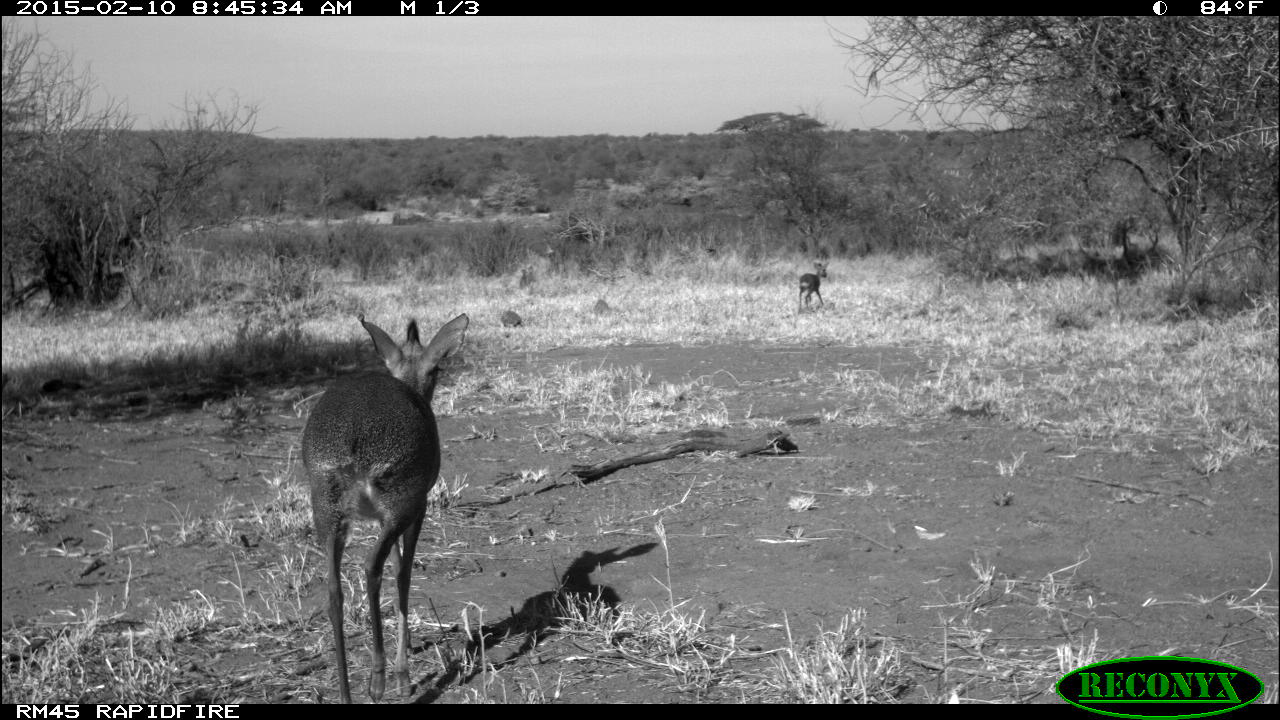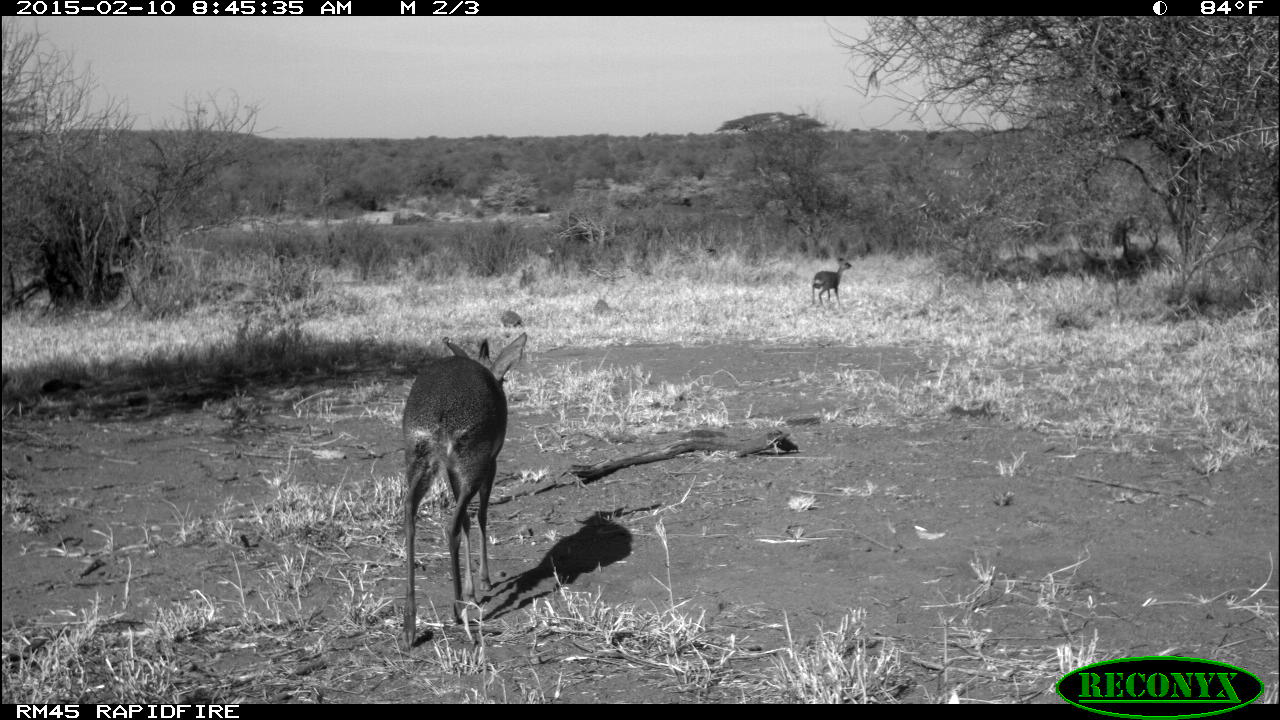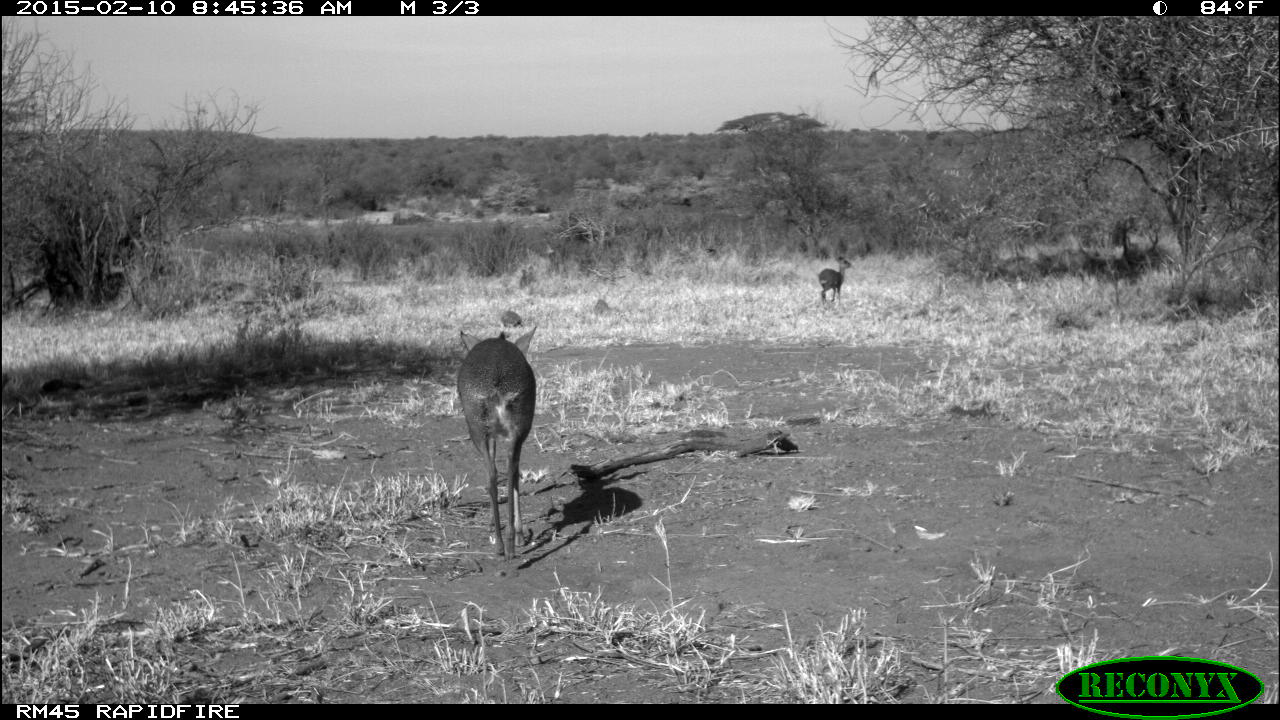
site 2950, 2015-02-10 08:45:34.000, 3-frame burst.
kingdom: Animalia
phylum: Chordata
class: Mammalia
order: Artiodactyla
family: Bovidae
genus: Madoqua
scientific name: Madoqua guentheri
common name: günther's dik-dik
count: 2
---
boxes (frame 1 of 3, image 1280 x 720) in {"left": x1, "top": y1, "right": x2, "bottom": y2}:
madoqua guentheri: {"left": 302, "top": 314, "right": 470, "bottom": 704}; {"left": 798, "top": 260, "right": 829, "bottom": 314}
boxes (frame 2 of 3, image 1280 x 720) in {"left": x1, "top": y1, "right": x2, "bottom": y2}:
madoqua guentheri: {"left": 396, "top": 331, "right": 529, "bottom": 650}; {"left": 811, "top": 256, "right": 853, "bottom": 310}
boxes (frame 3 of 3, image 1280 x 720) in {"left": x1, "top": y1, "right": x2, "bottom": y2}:
madoqua guentheri: {"left": 454, "top": 324, "right": 538, "bottom": 561}; {"left": 816, "top": 255, "right": 854, "bottom": 308}